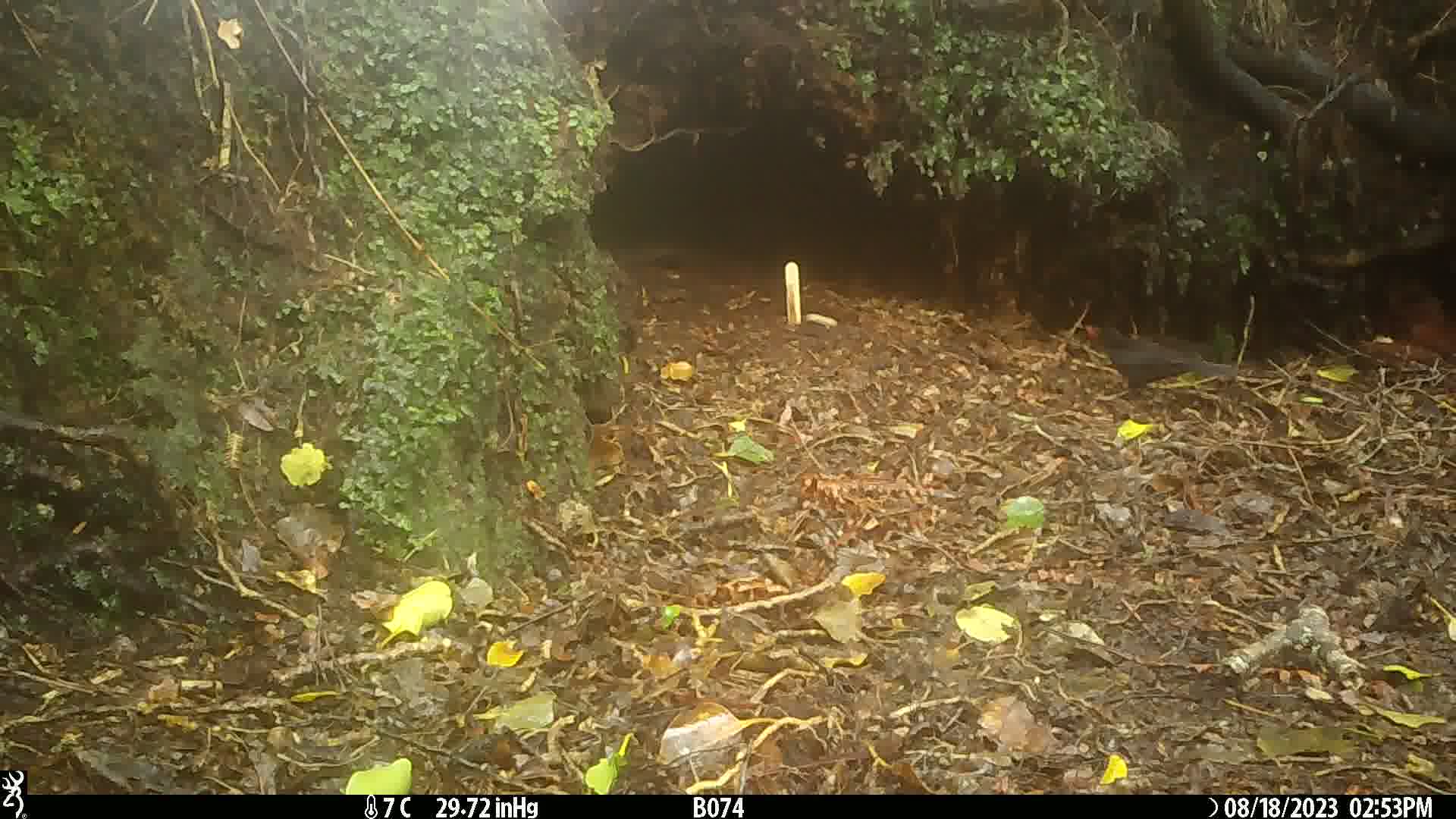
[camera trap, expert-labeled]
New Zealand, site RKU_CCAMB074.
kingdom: Animalia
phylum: Chordata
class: Aves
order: Passeriformes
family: Turdidae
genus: Turdus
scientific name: Turdus merula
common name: eurasian blackbird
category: blackbird